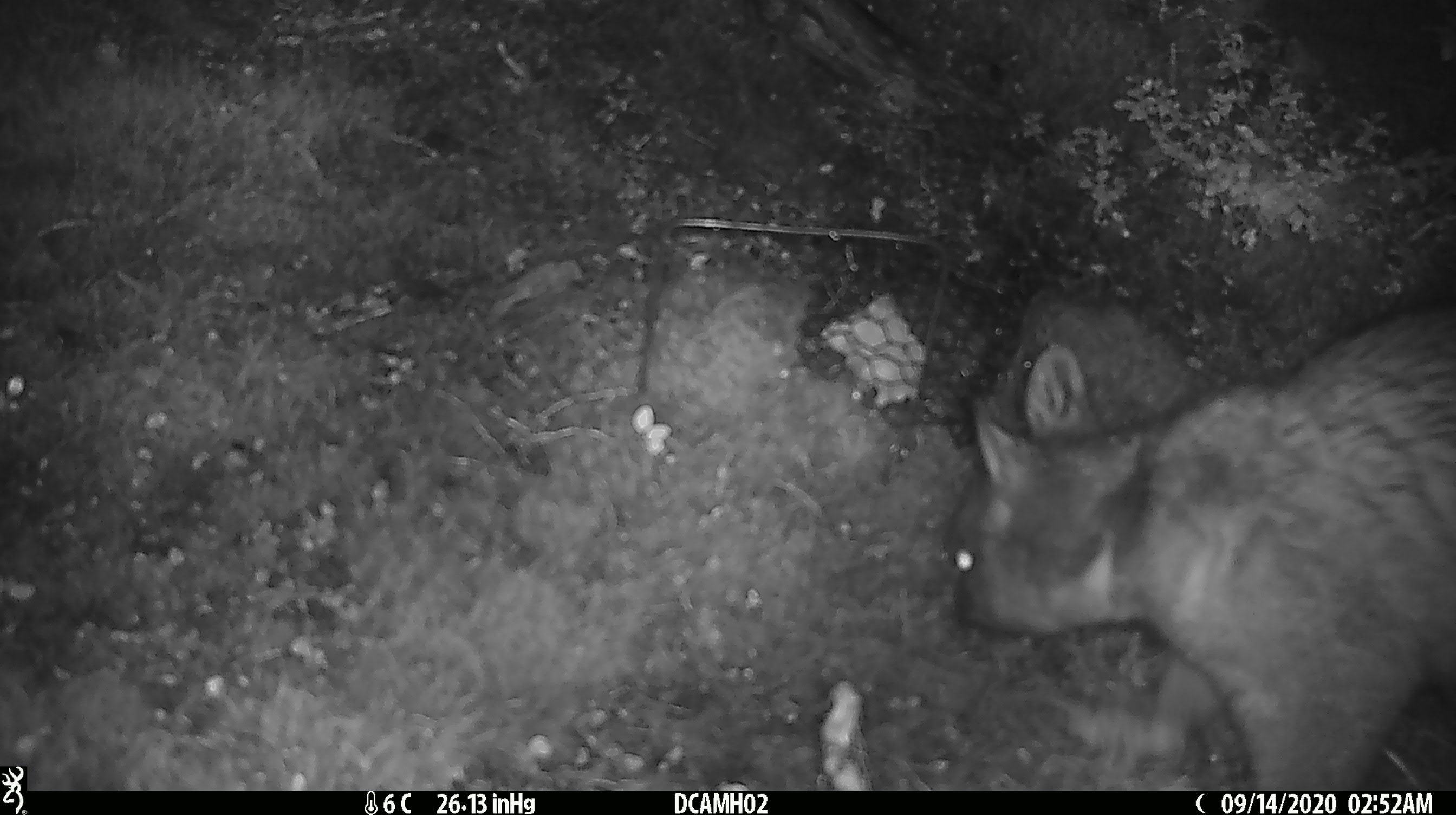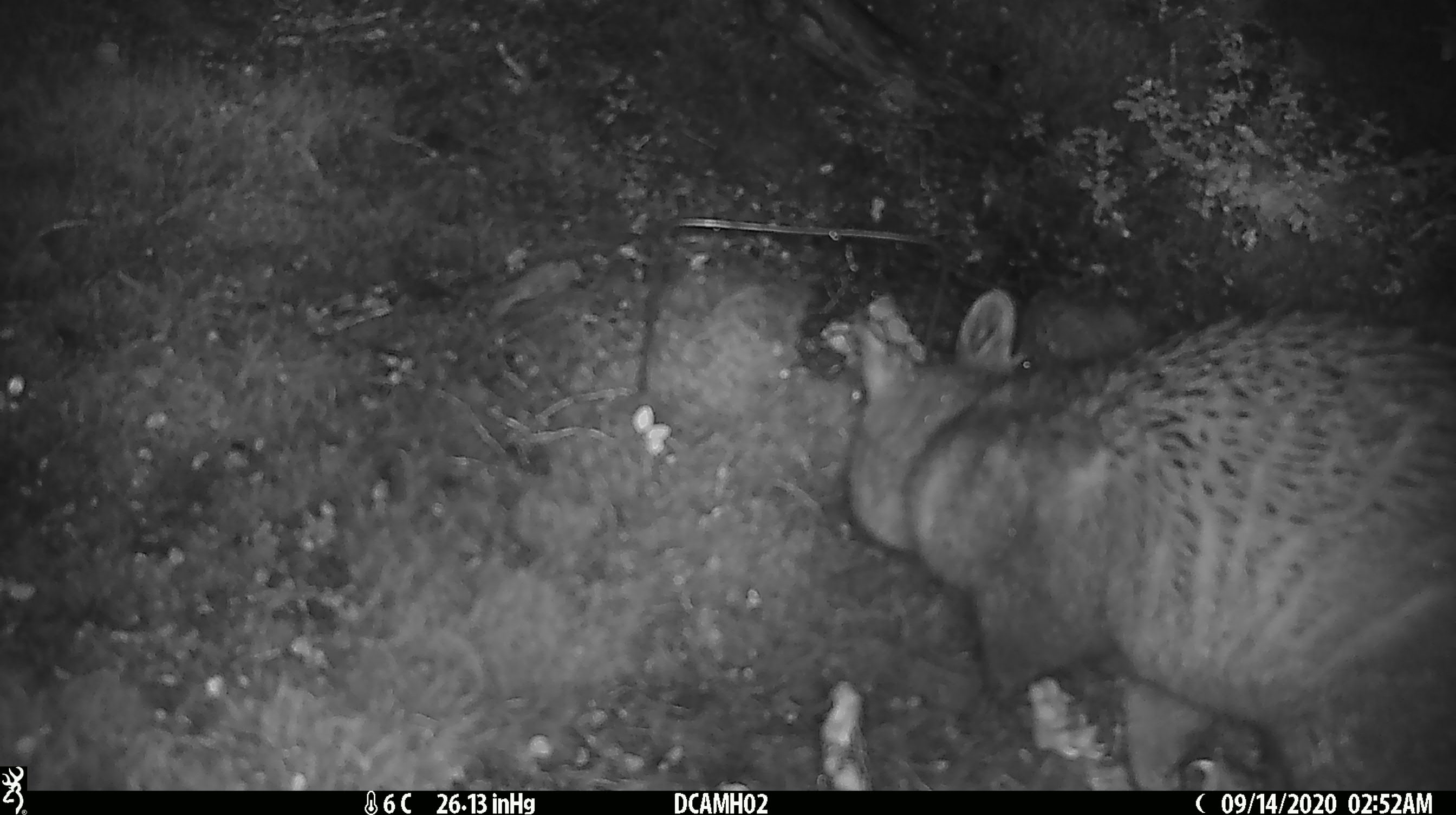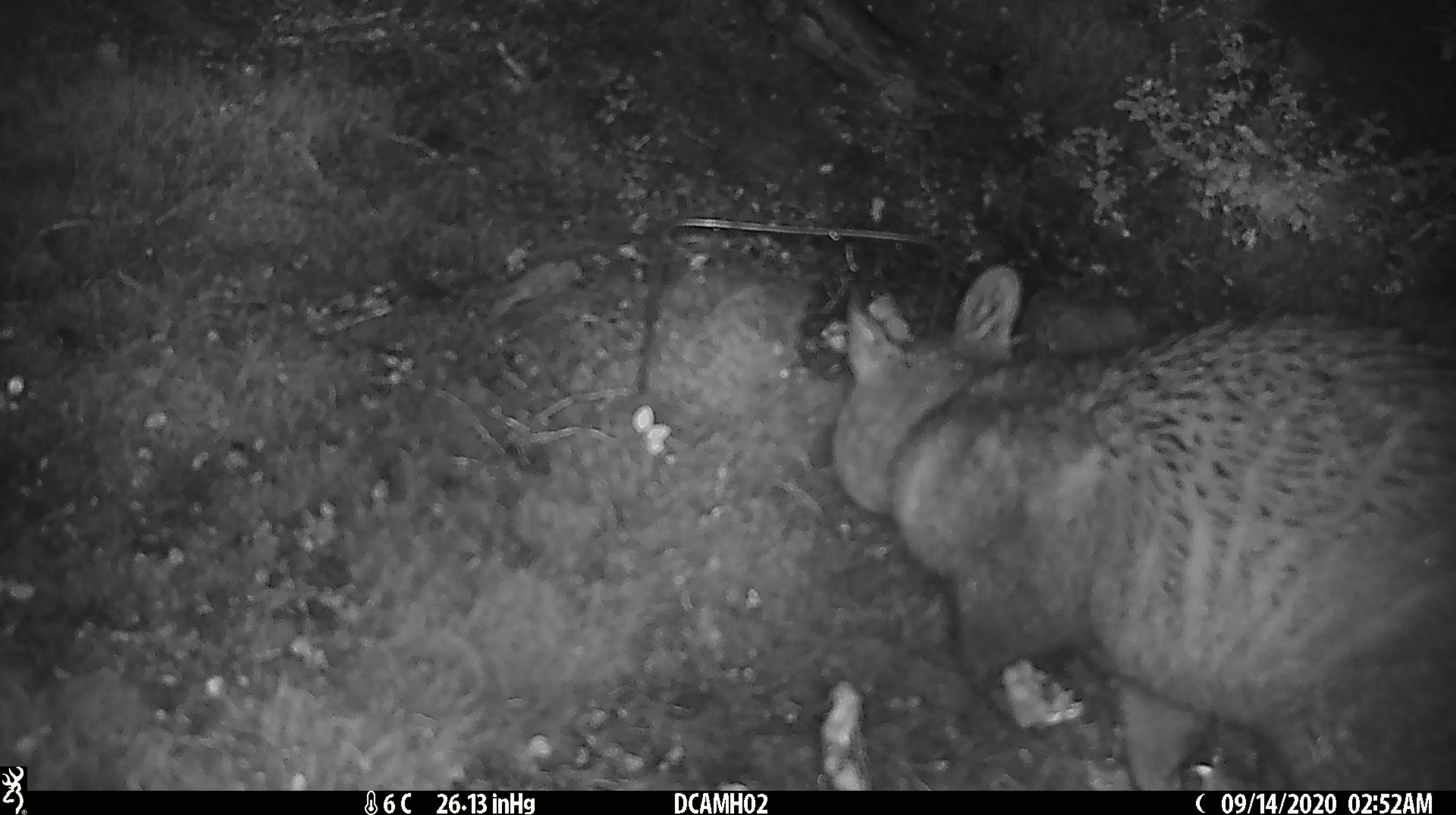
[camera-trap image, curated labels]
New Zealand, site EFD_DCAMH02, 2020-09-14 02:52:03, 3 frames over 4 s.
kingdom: Animalia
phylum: Chordata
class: Mammalia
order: Diprotodontia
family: Phalangeridae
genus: Trichosurus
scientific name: Trichosurus vulpecula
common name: common brushtail possum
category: possum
Possum (common brushtail possum) (Trichosurus vulpecula).